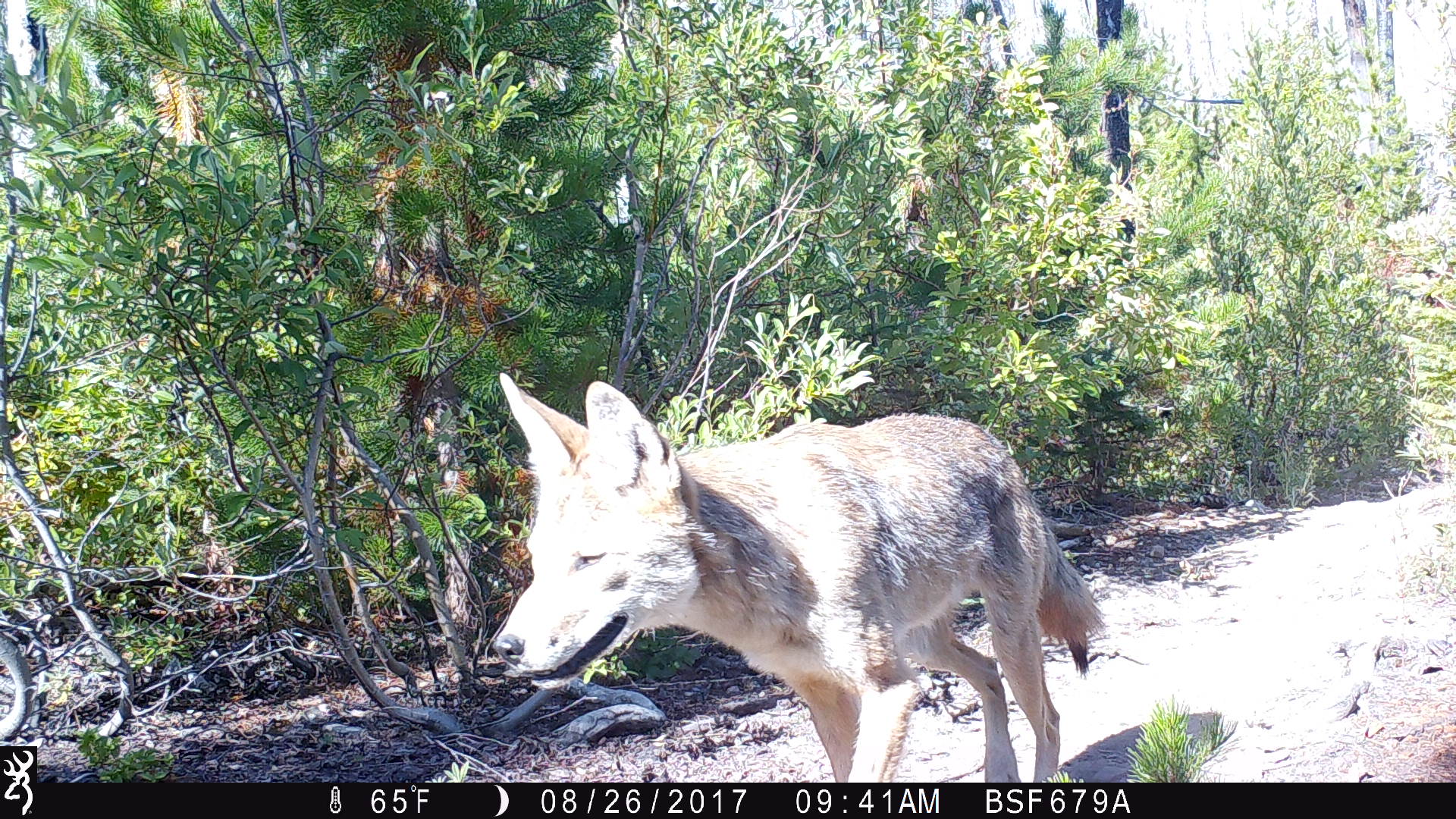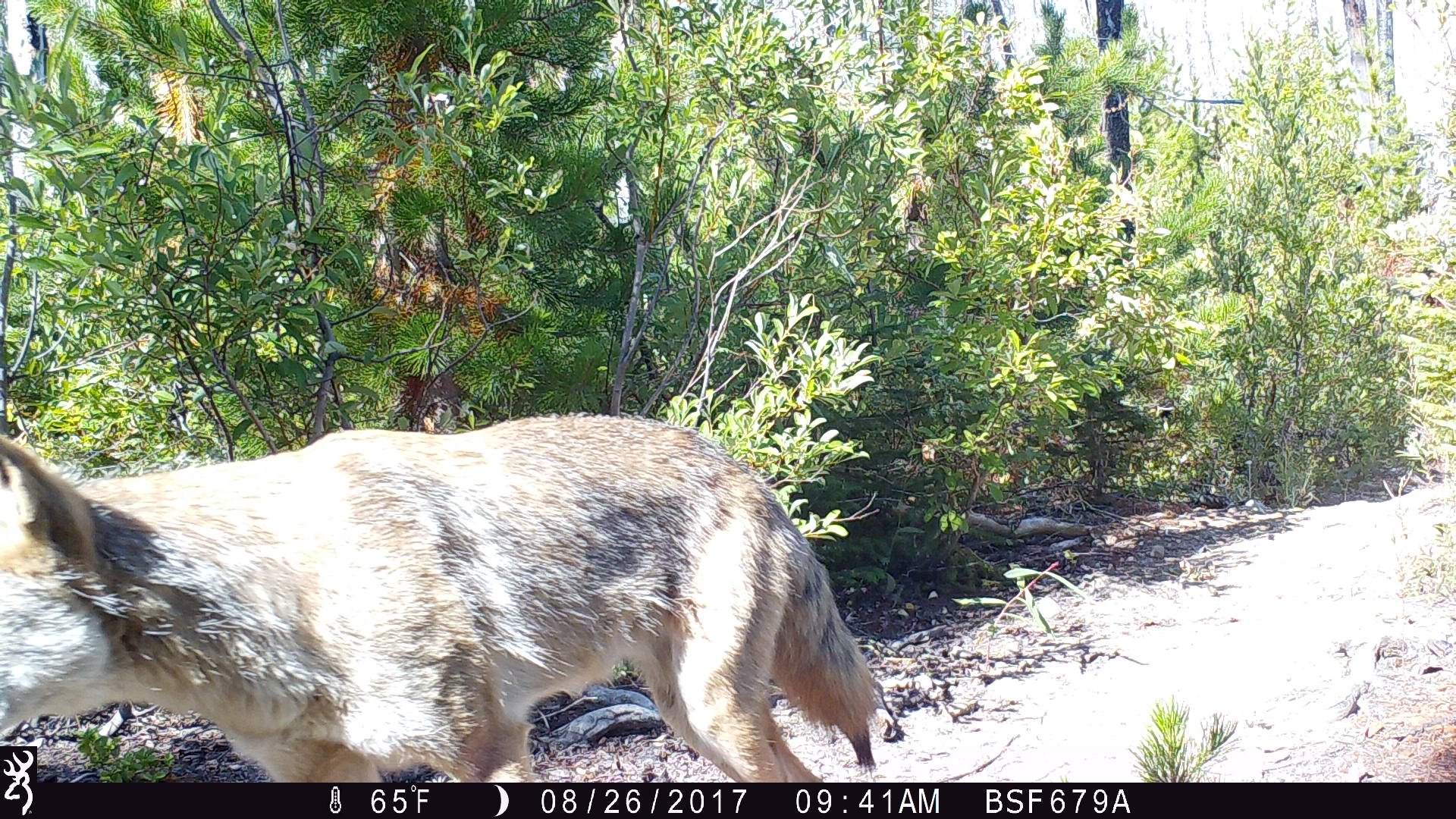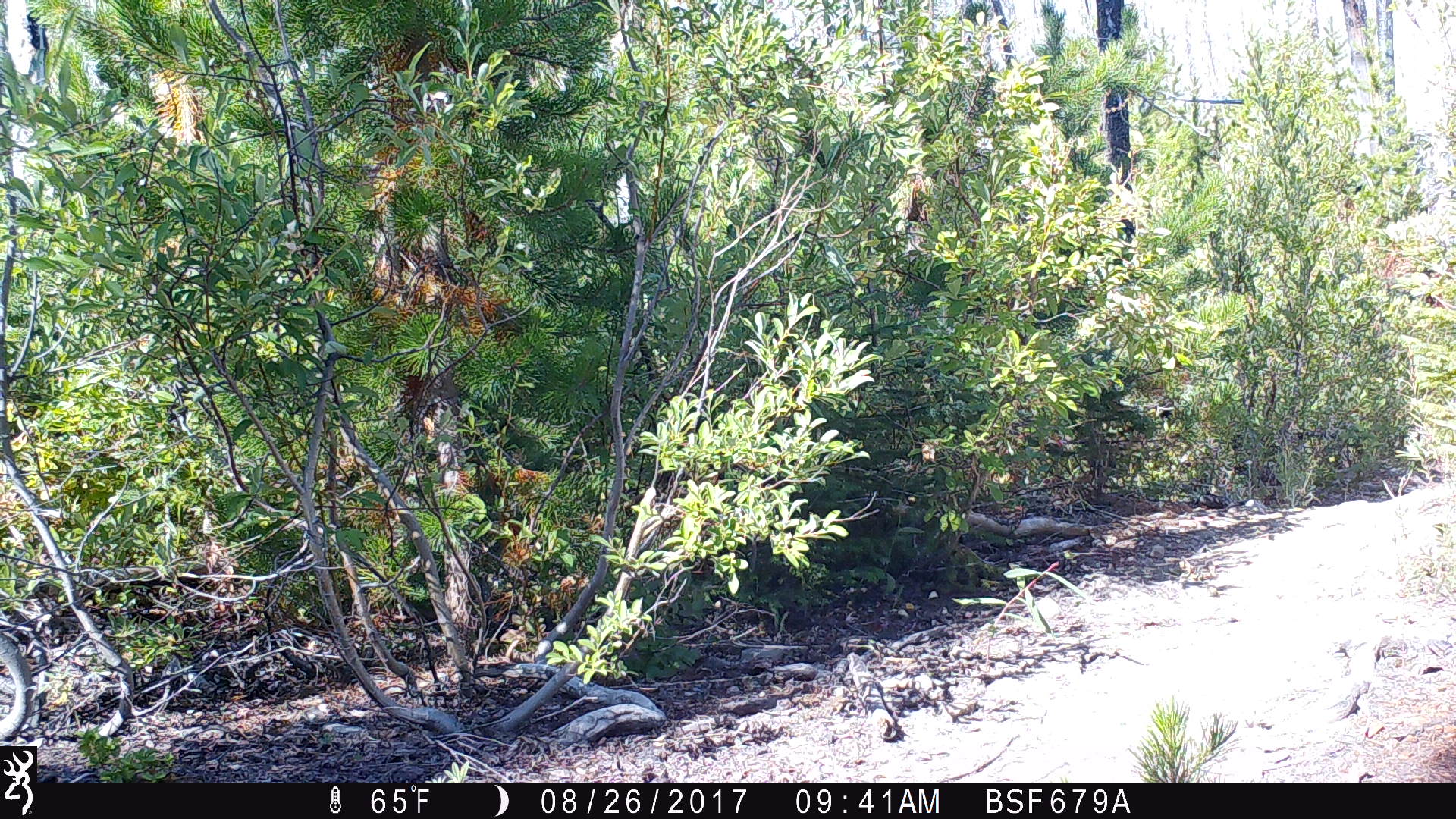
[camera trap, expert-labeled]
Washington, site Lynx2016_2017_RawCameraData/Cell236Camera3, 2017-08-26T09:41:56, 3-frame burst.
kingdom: Animalia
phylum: Chordata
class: Mammalia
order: Carnivora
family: Canidae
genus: Canis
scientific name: Canis latrans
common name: coyote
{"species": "Canis latrans (coyote)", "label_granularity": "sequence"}